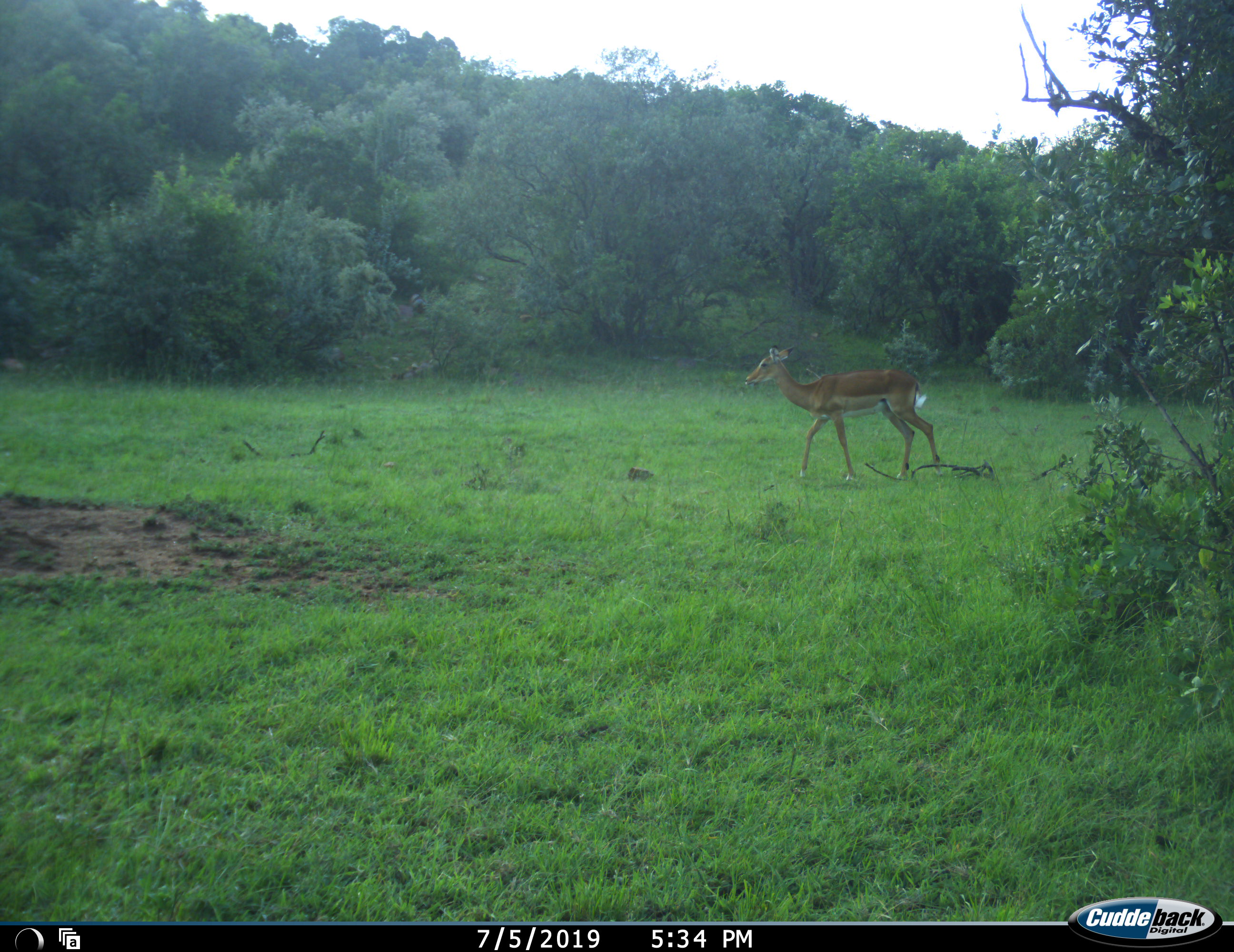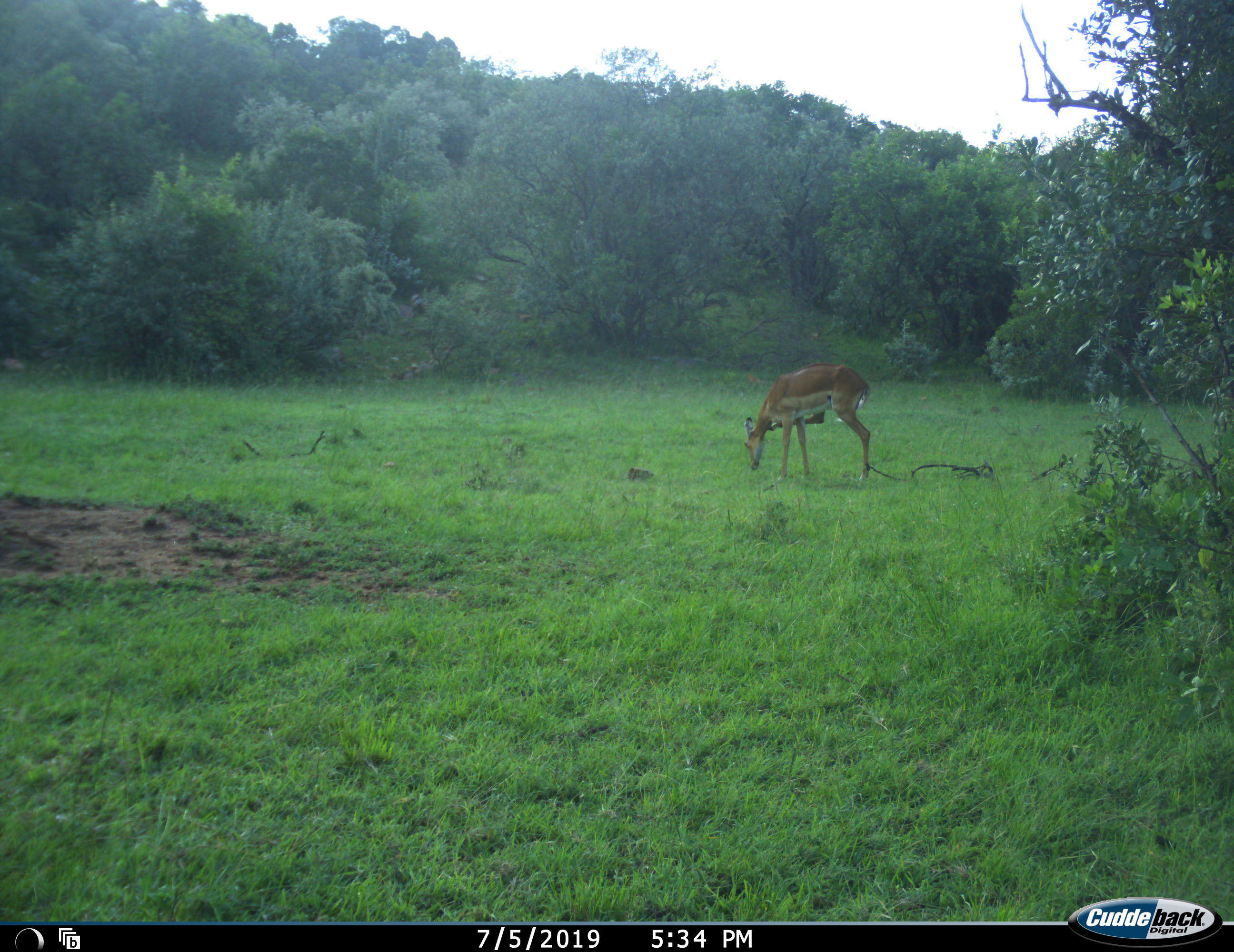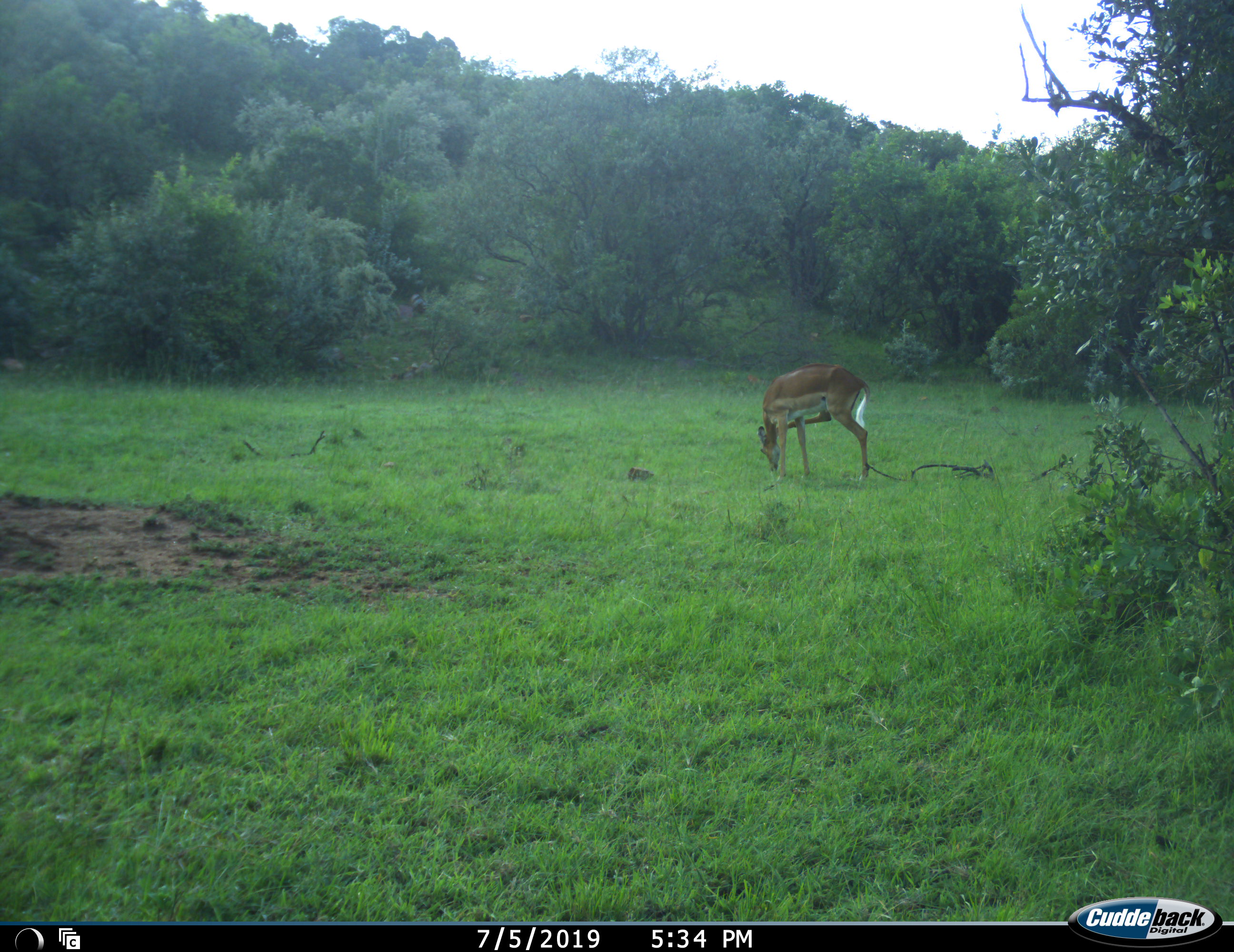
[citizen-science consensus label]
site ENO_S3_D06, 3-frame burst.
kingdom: Animalia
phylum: Chordata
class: Mammalia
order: Artiodactyla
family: Bovidae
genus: Aepyceros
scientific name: Aepyceros melampus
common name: impala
Impala (Aepyceros melampus), count 1. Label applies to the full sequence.